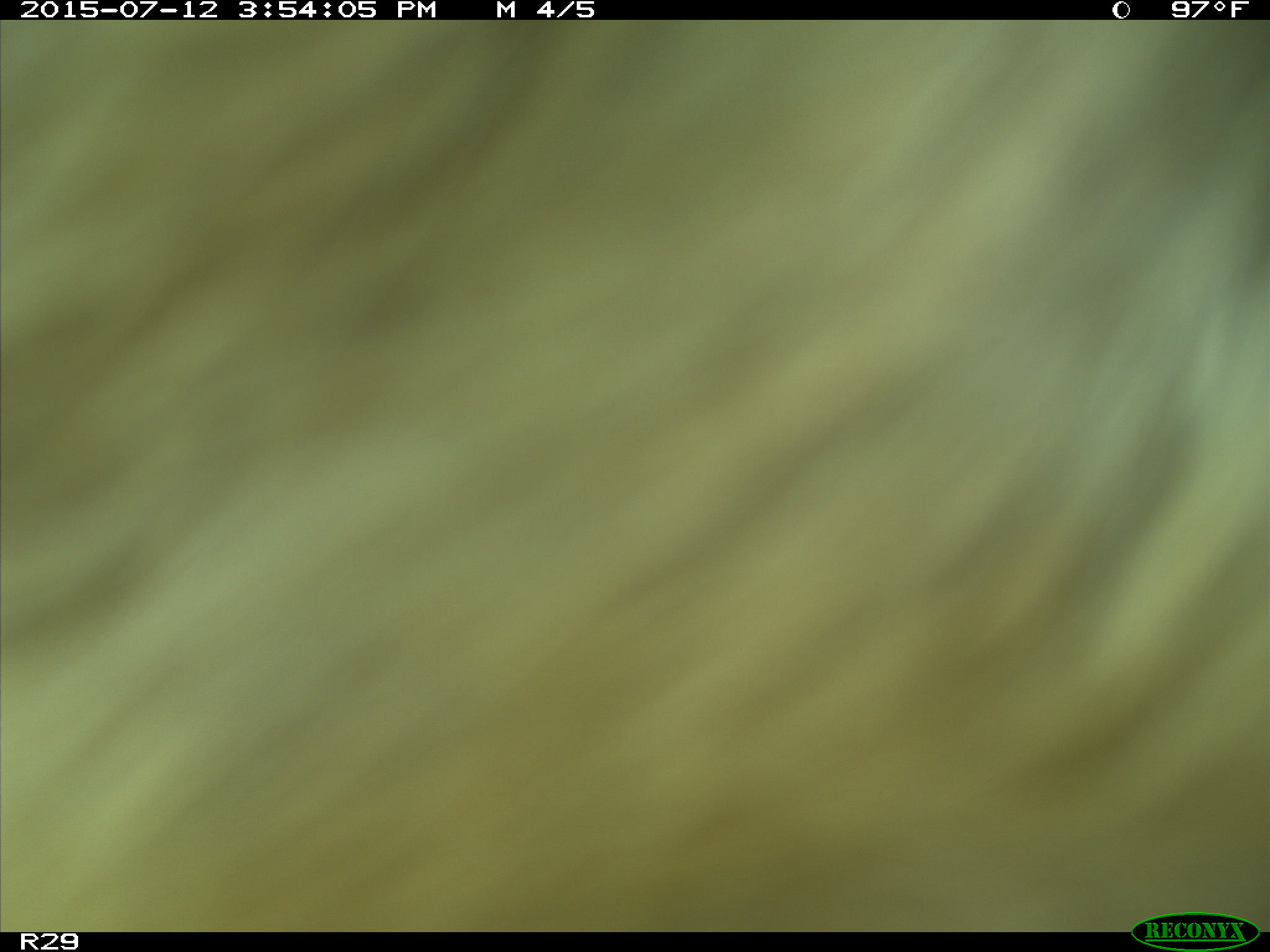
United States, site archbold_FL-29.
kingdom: Animalia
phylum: Chordata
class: Mammalia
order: Artiodactyla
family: Bovidae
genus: Bos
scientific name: Bos taurus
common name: domestic cow